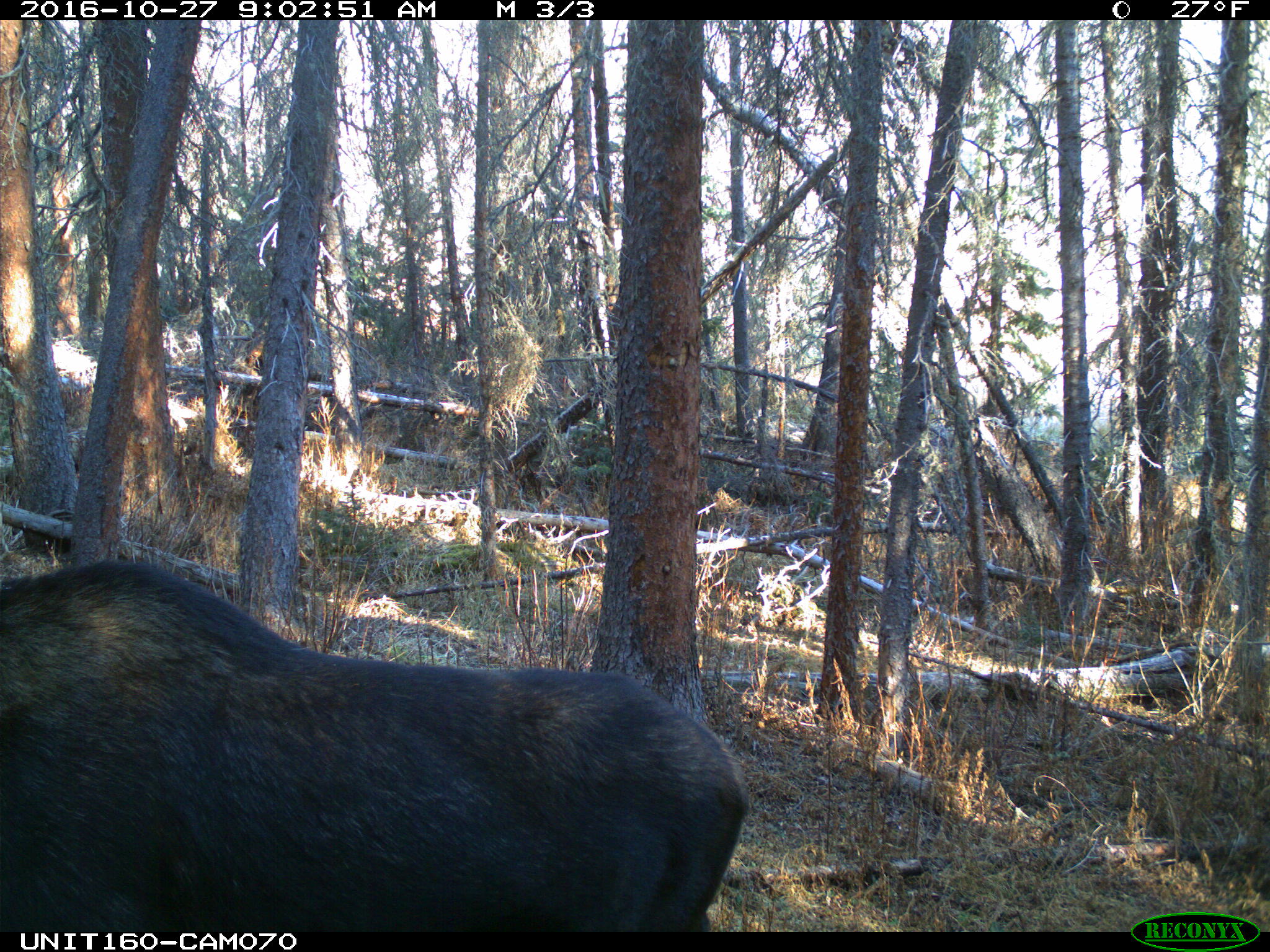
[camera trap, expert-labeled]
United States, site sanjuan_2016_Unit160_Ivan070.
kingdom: Animalia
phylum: Chordata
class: Mammalia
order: Artiodactyla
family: Cervidae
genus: Alces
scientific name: Alces alces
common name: moose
Alces alces (moose).